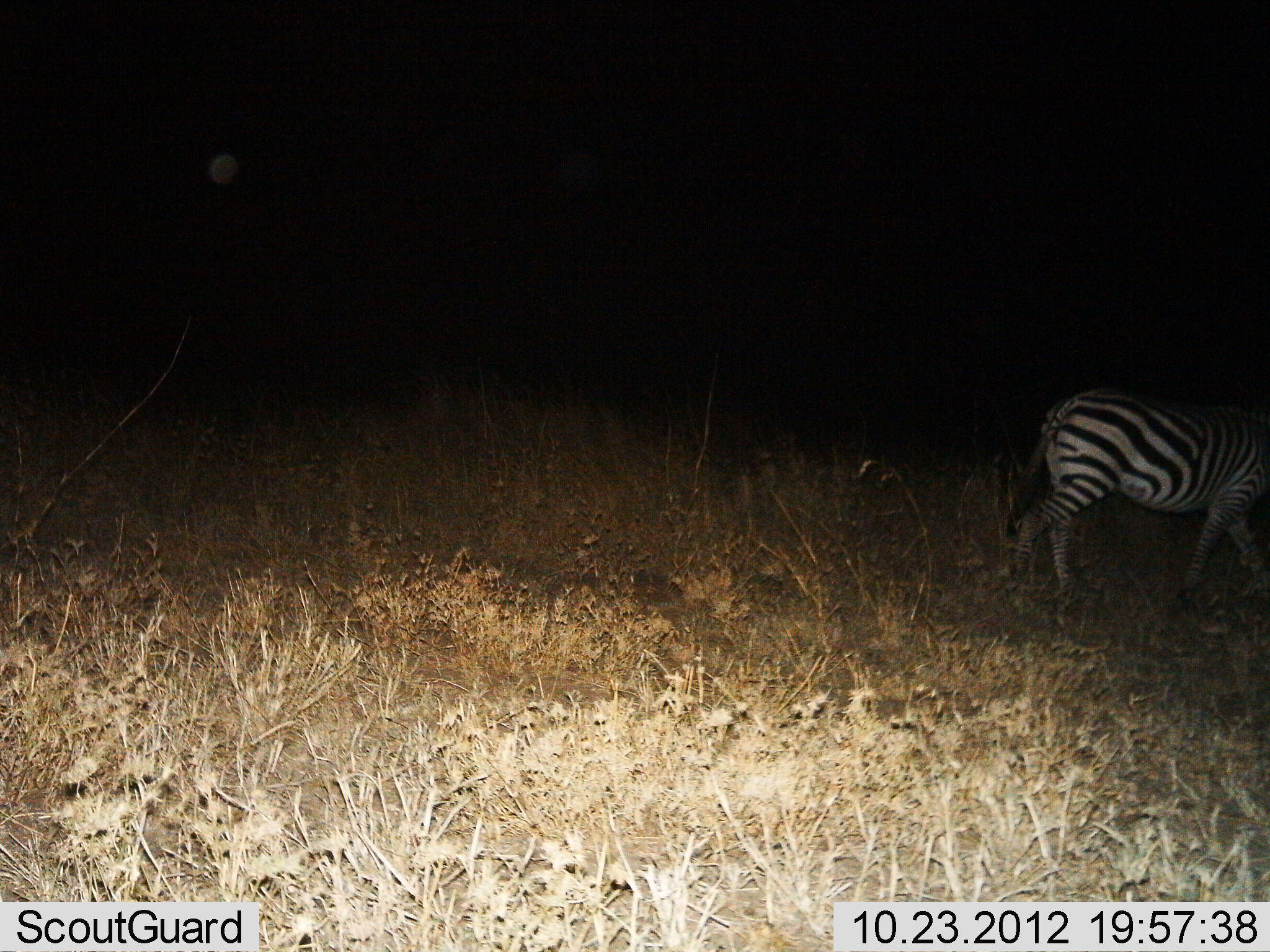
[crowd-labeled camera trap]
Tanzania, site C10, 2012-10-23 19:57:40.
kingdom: Animalia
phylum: Chordata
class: Mammalia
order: Perissodactyla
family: Equidae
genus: Equus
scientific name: Equus quagga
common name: plains zebra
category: zebra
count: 1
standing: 30%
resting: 0%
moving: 70%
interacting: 0%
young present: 0%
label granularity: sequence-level